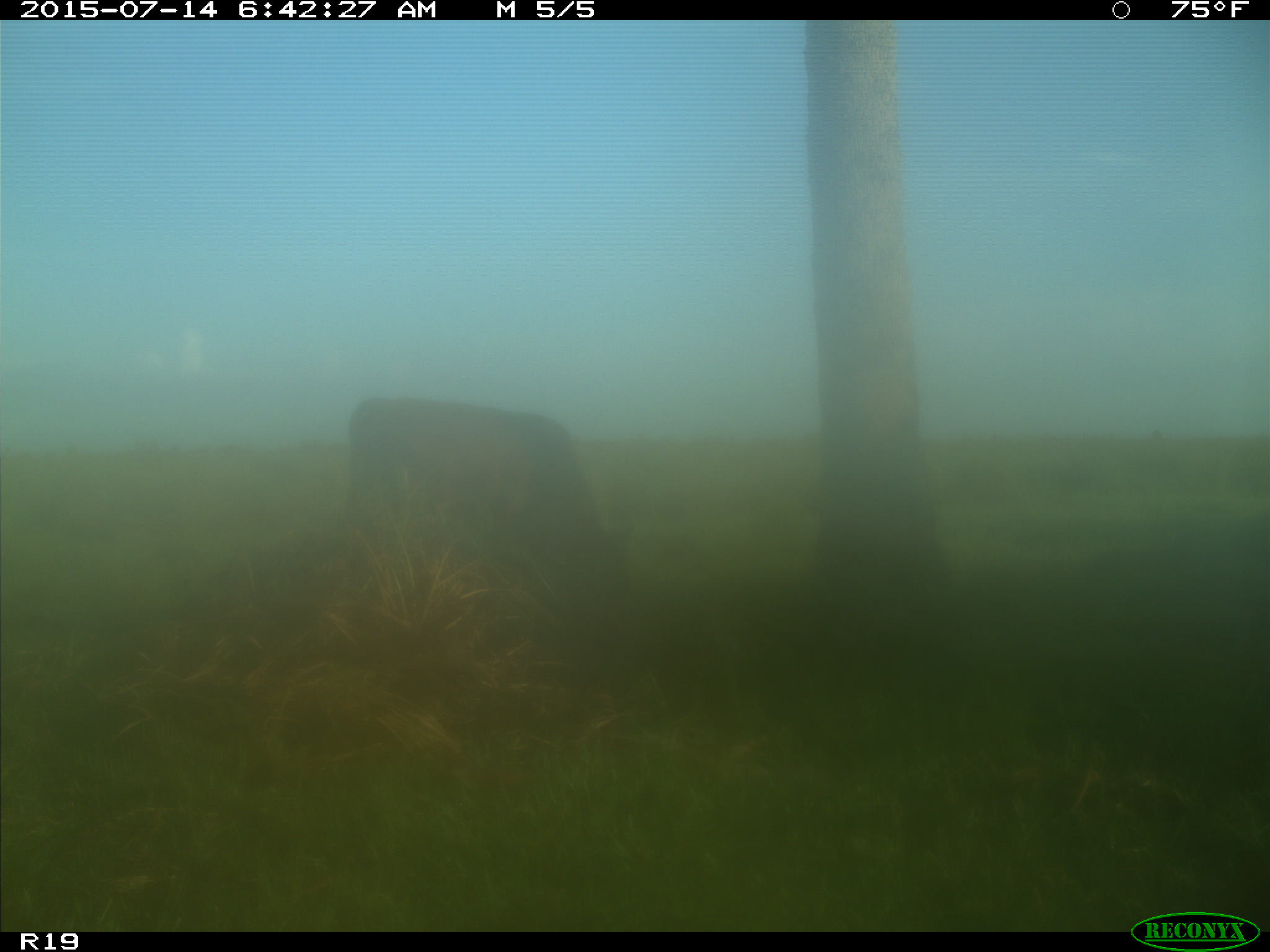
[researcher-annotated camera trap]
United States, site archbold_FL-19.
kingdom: Animalia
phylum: Chordata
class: Mammalia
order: Artiodactyla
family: Bovidae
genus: Bos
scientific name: Bos taurus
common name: domestic cow